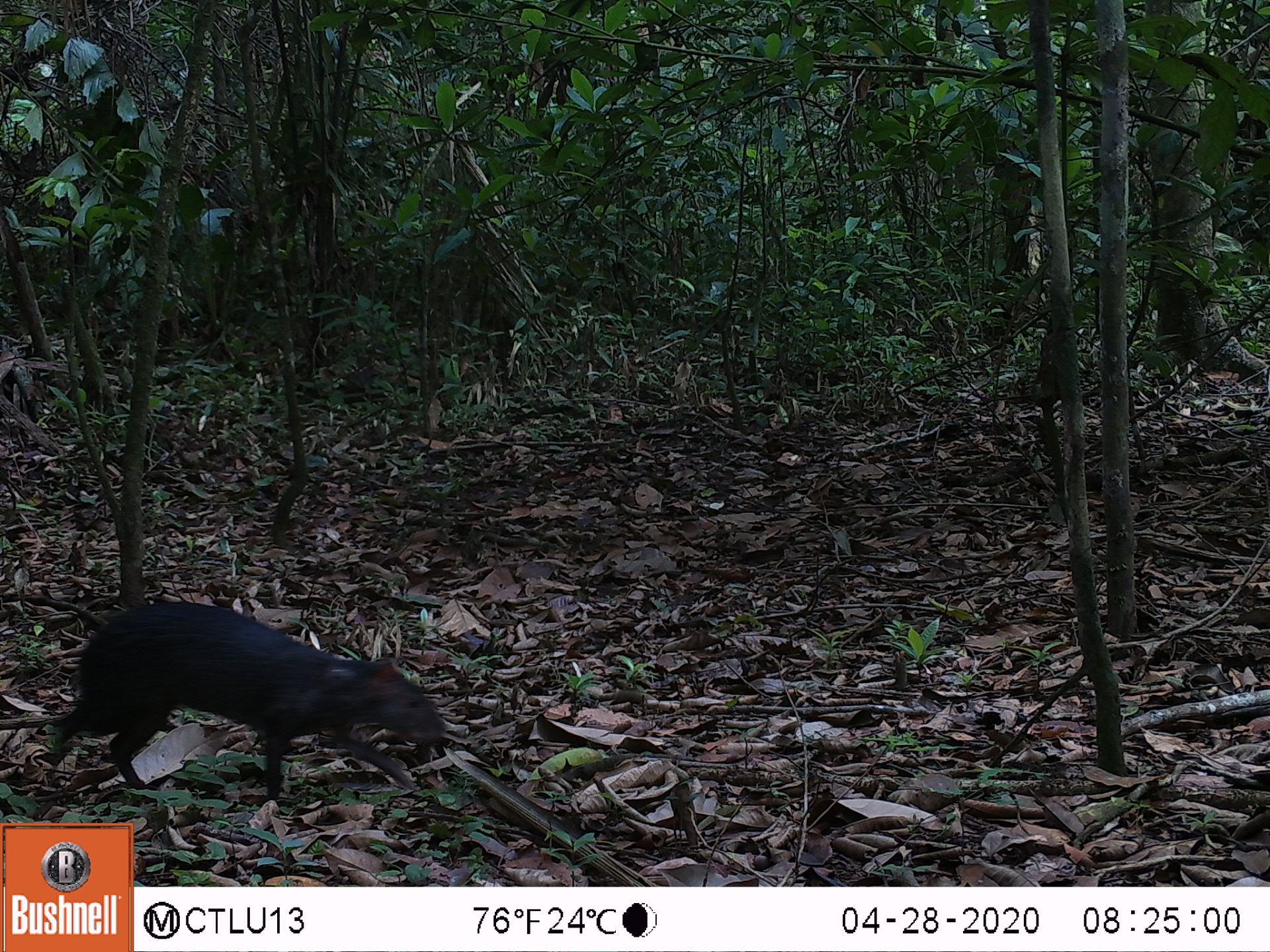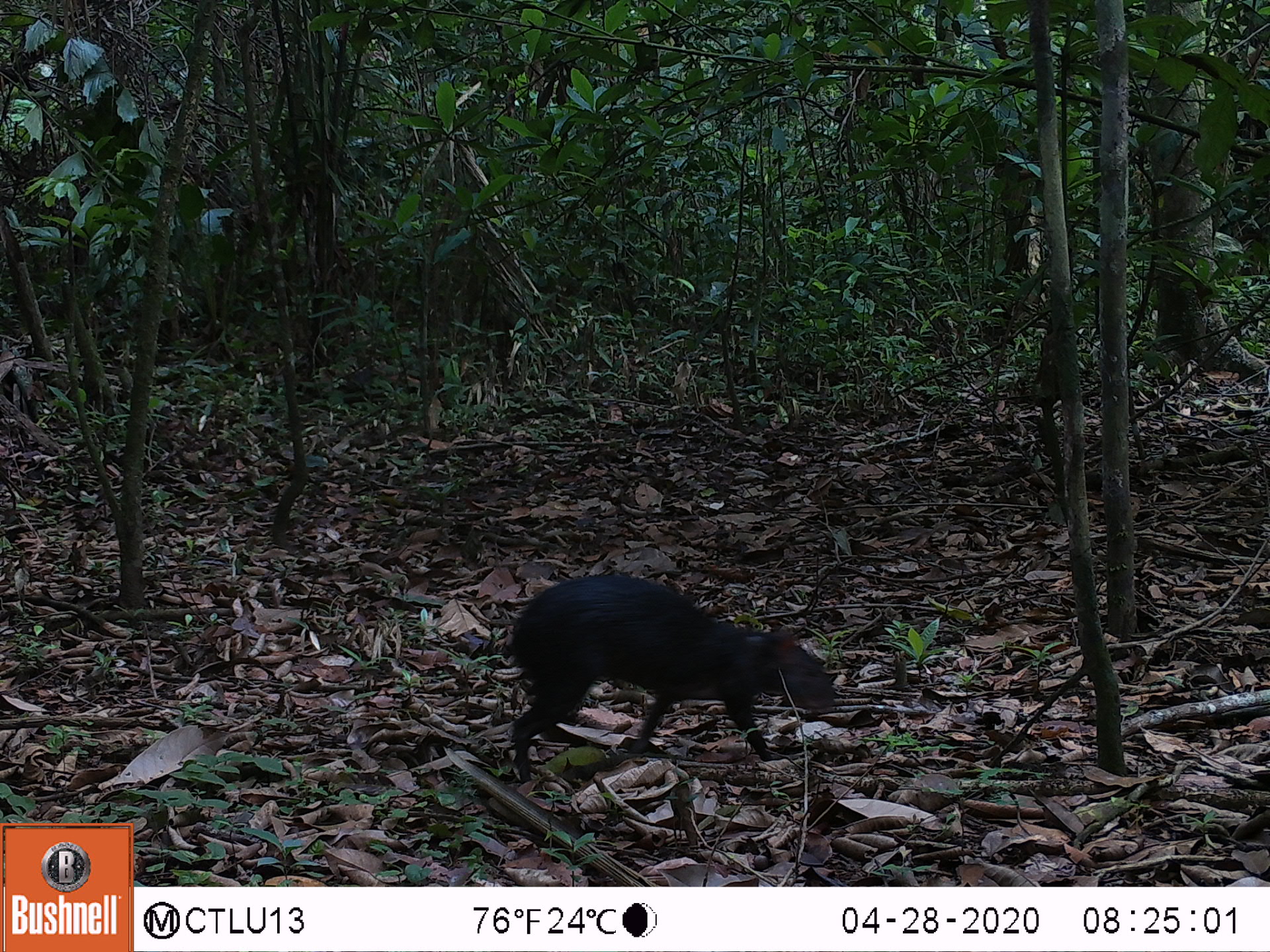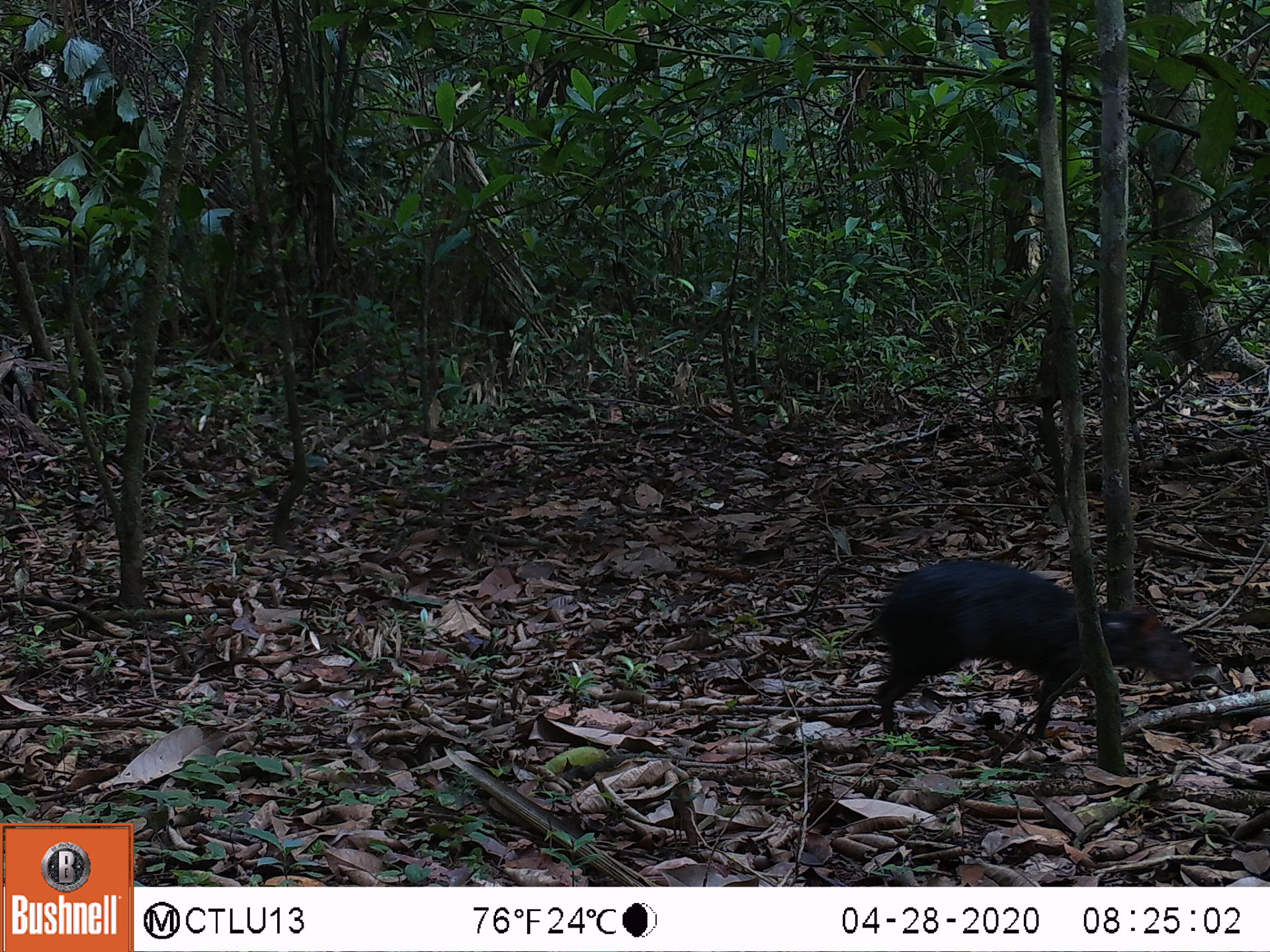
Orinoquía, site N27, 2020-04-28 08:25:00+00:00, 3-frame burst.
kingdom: Animalia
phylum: Chordata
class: Mammalia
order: Rodentia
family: Dasyproctidae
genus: Dasyprocta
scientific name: Dasyprocta fuliginosa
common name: black agouti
Black agouti (Dasyprocta fuliginosa).